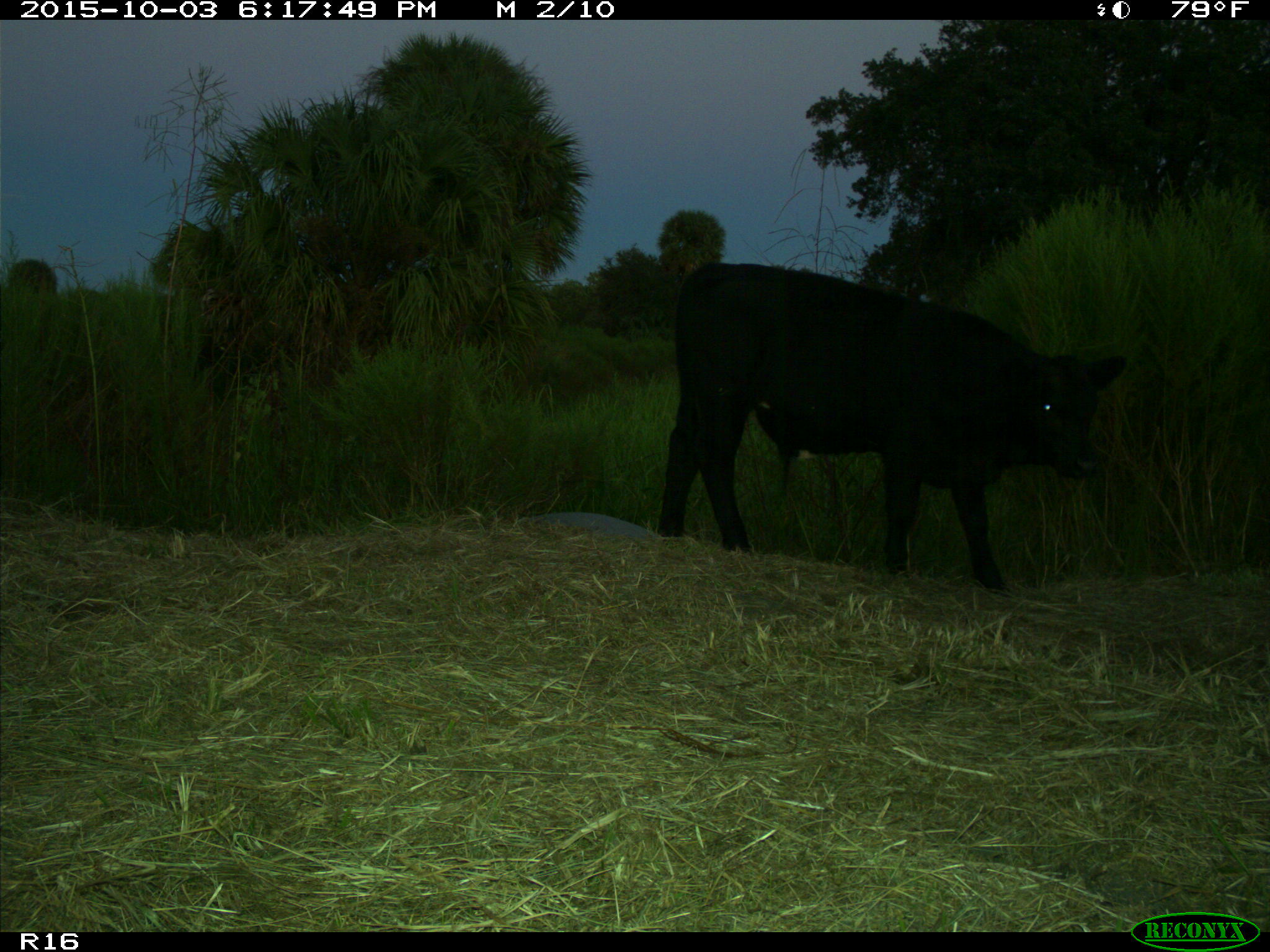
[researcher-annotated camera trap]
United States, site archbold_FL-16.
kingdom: Animalia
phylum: Chordata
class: Mammalia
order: Artiodactyla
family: Bovidae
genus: Bos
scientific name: Bos taurus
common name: domestic cow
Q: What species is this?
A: Bos taurus (domestic cow).